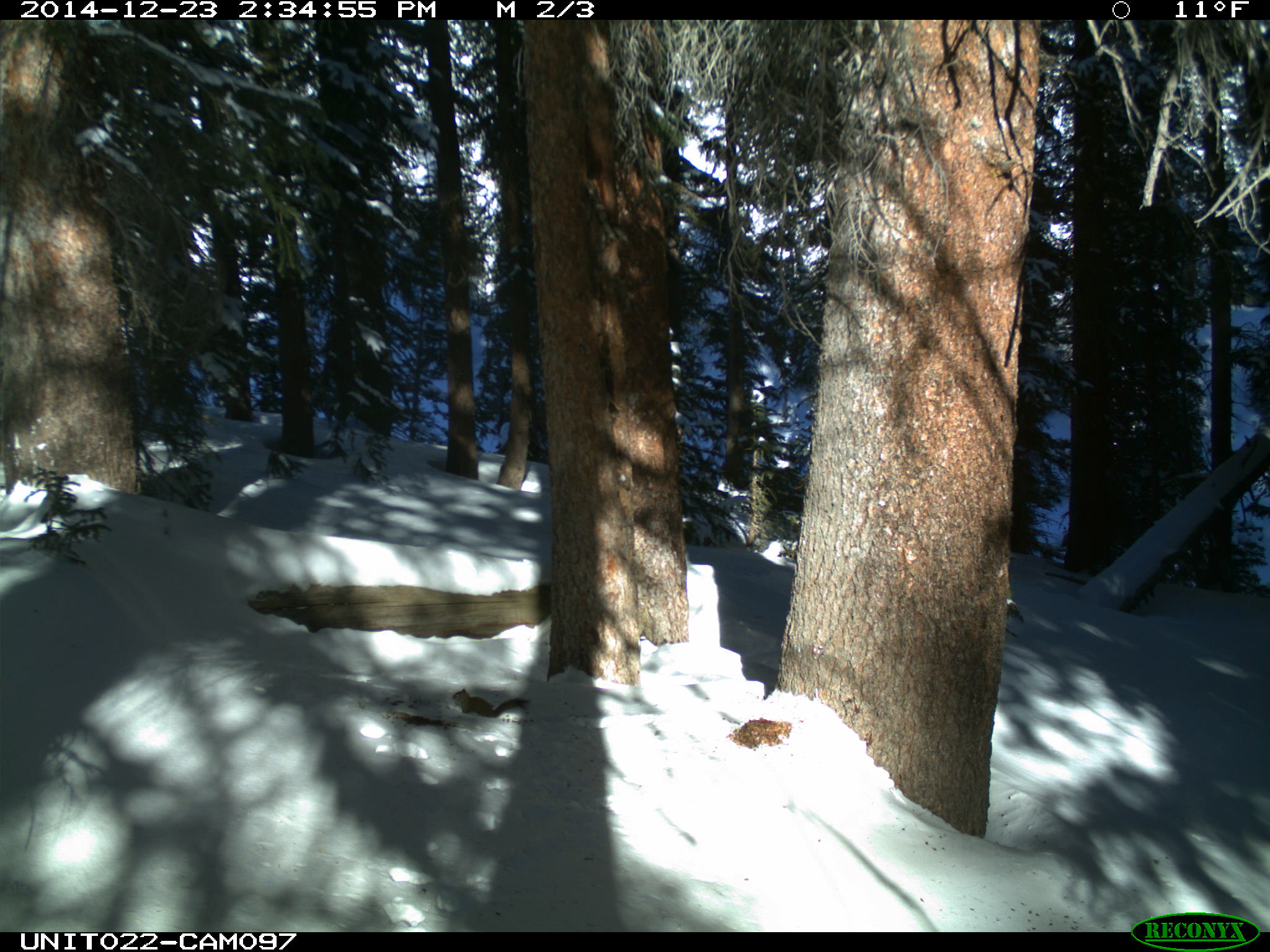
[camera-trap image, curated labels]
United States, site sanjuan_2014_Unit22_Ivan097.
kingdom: Animalia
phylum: Chordata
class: Mammalia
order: Rodentia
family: Sciuridae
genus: Tamiasciurus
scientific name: Tamiasciurus hudsonicus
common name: american red squirrel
Tamiasciurus hudsonicus (american red squirrel).